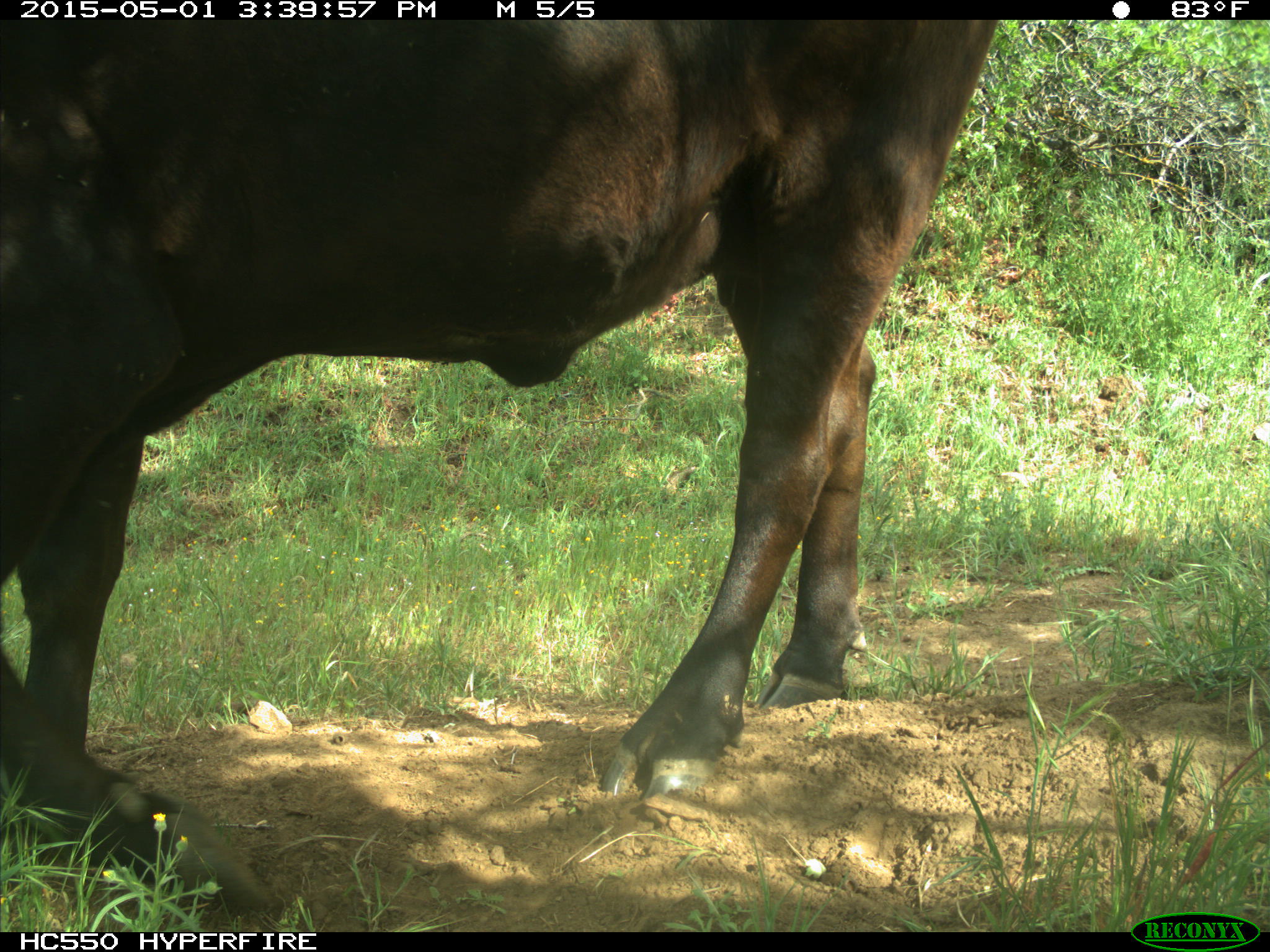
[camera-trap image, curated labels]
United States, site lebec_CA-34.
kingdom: Animalia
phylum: Chordata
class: Mammalia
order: Artiodactyla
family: Bovidae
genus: Bos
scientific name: Bos taurus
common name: domestic cow